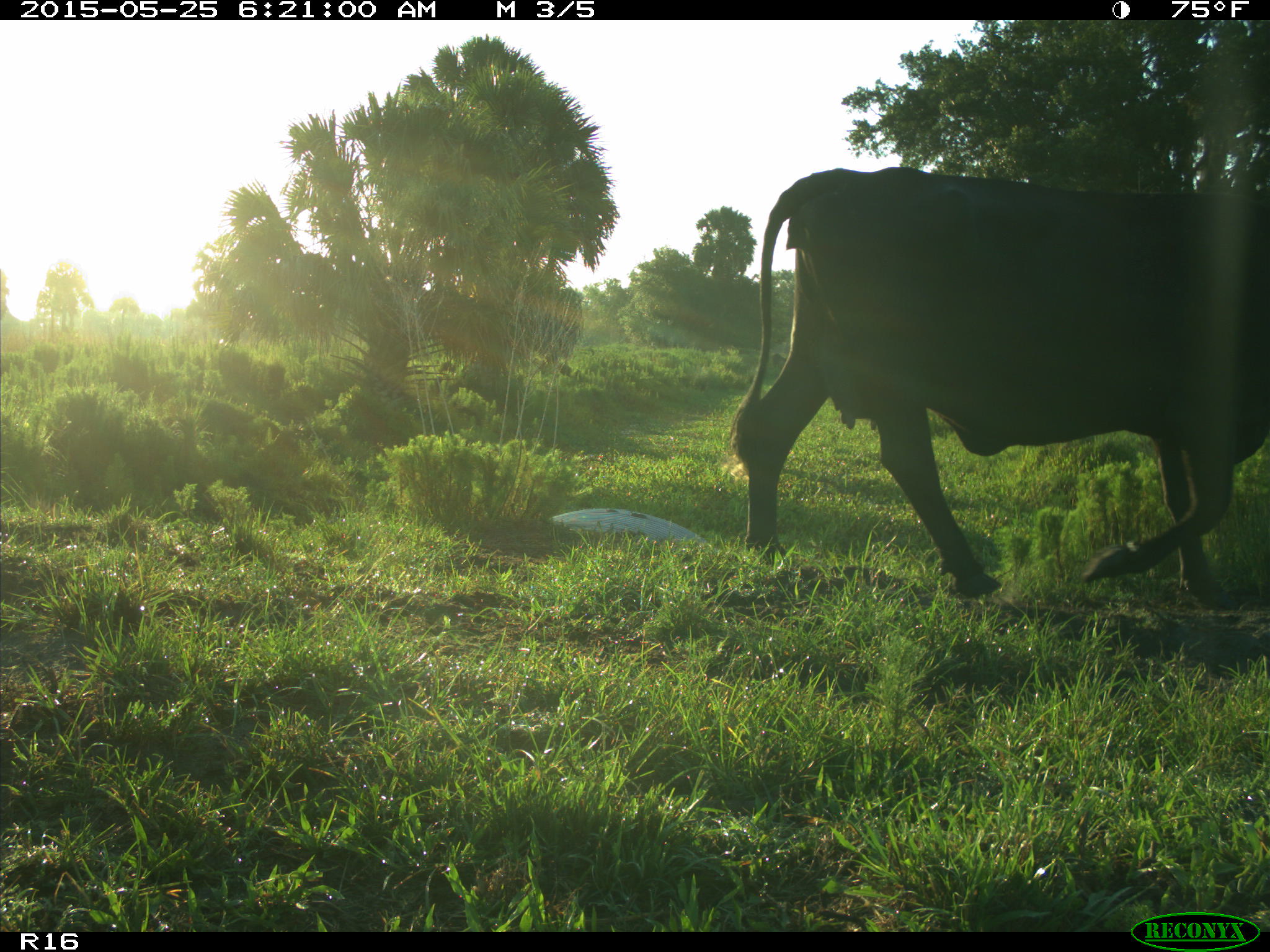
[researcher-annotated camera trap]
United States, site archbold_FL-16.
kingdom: Animalia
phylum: Chordata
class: Mammalia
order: Artiodactyla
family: Bovidae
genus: Bos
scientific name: Bos taurus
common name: domestic cow